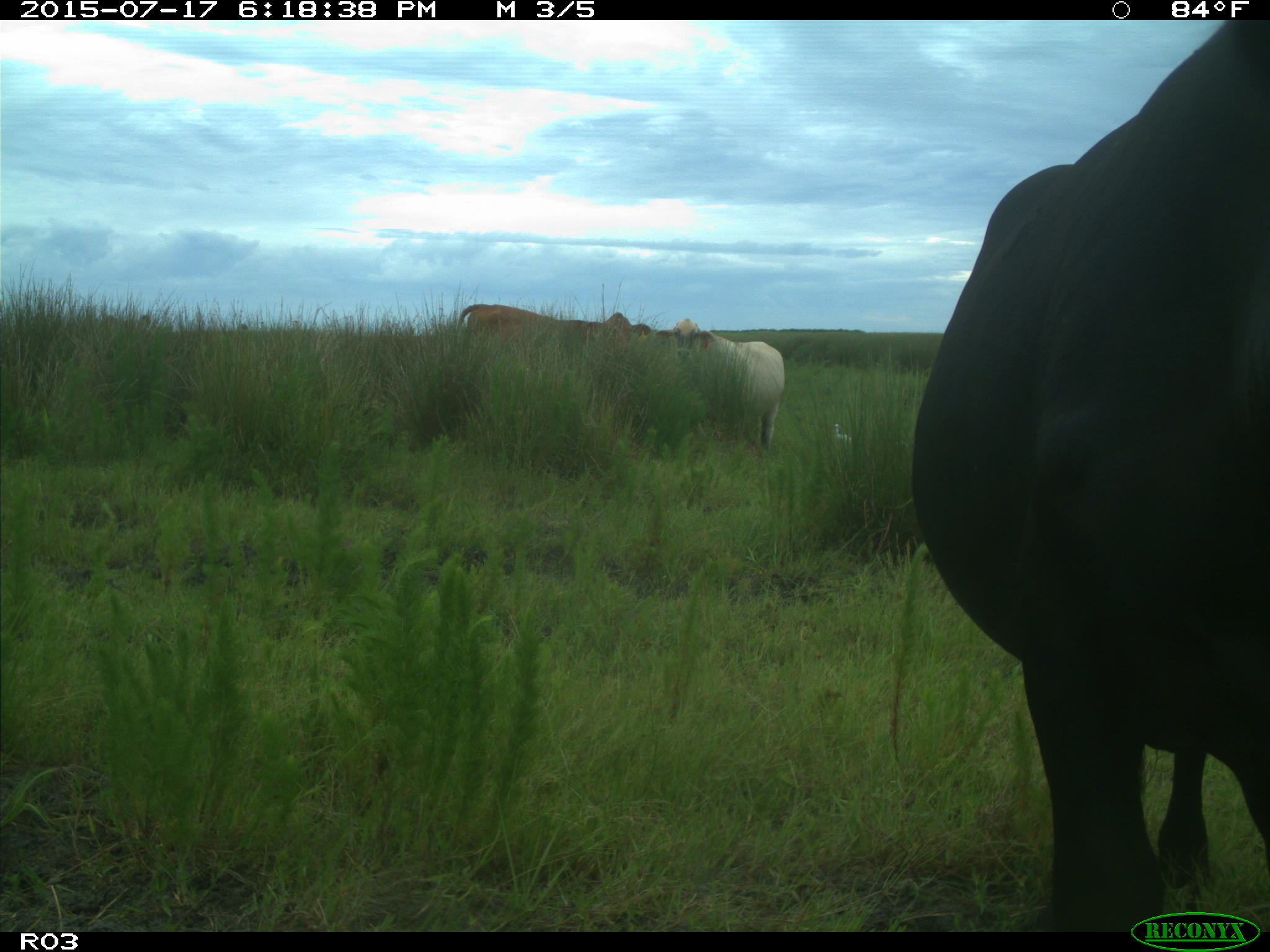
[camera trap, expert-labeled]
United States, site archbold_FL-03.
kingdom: Animalia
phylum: Chordata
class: Mammalia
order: Artiodactyla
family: Bovidae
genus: Bos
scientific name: Bos taurus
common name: domestic cow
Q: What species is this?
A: Bos taurus (domestic cow).